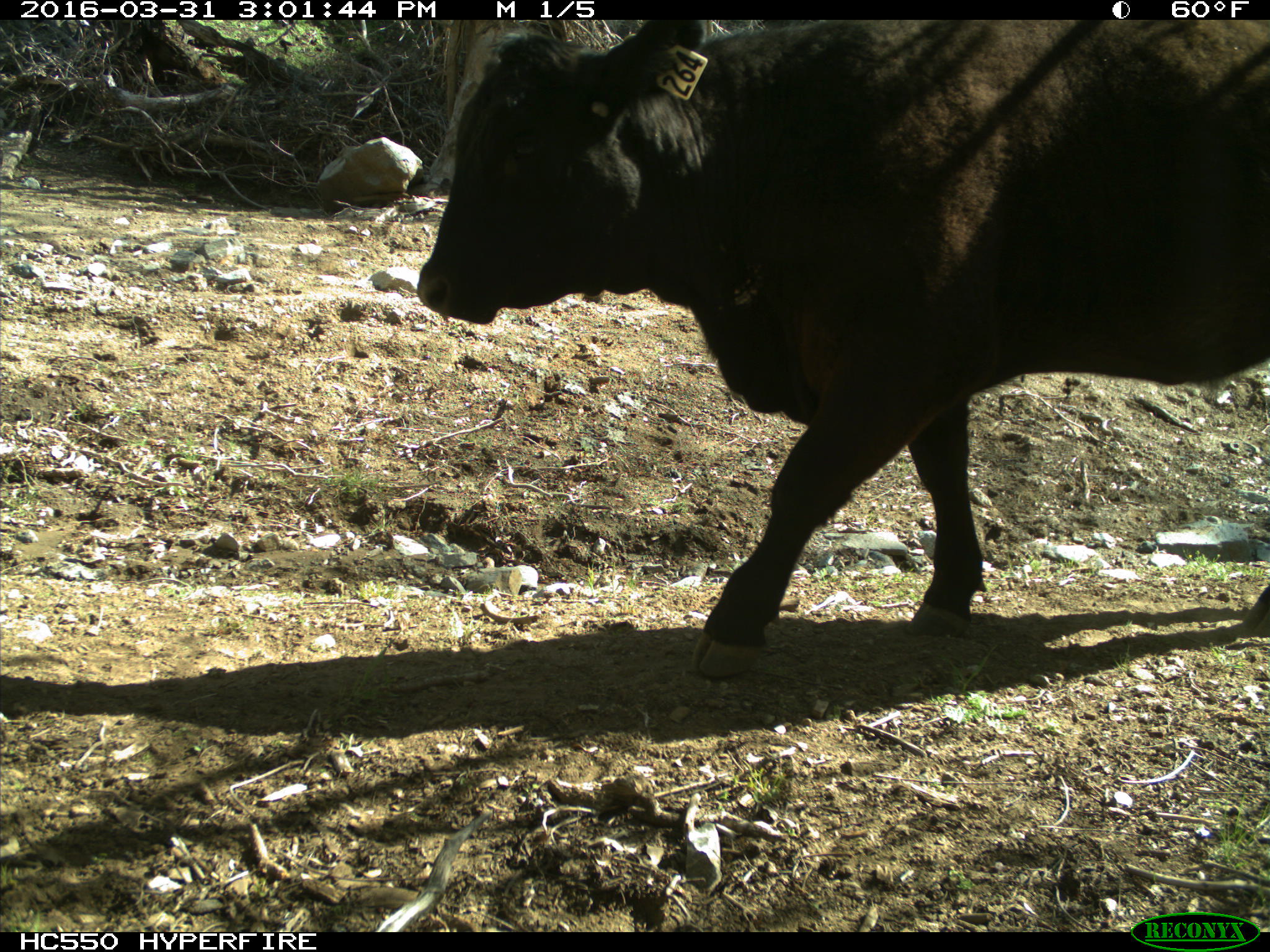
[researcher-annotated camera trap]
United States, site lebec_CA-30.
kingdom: Animalia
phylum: Chordata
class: Mammalia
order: Artiodactyla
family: Bovidae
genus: Bos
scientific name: Bos taurus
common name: domestic cow